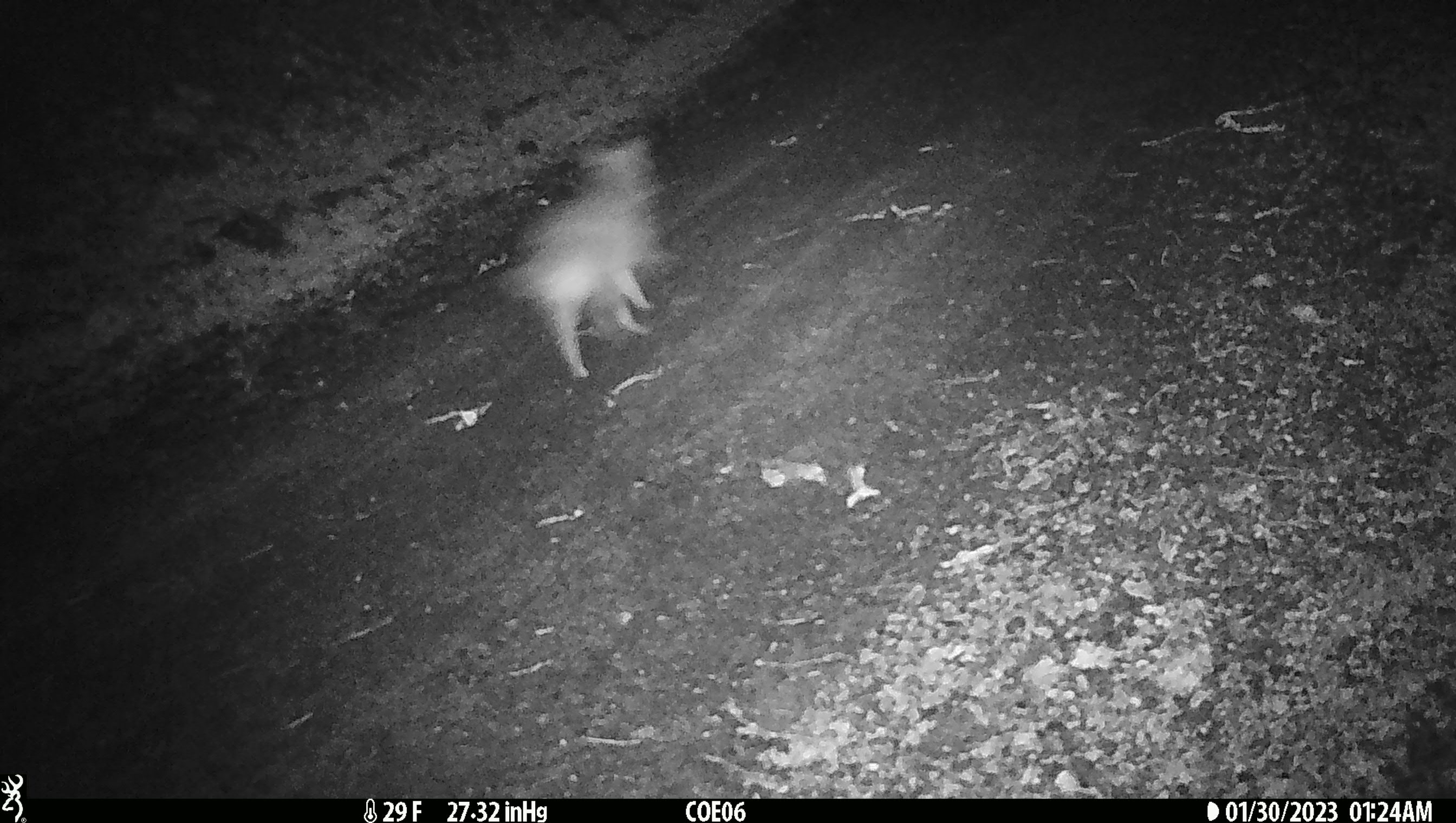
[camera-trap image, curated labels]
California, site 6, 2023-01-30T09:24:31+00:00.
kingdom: Animalia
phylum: Chordata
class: Mammalia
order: Carnivora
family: Canidae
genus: Canis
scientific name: Canis latrans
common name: coyote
Coyote (Canis latrans).